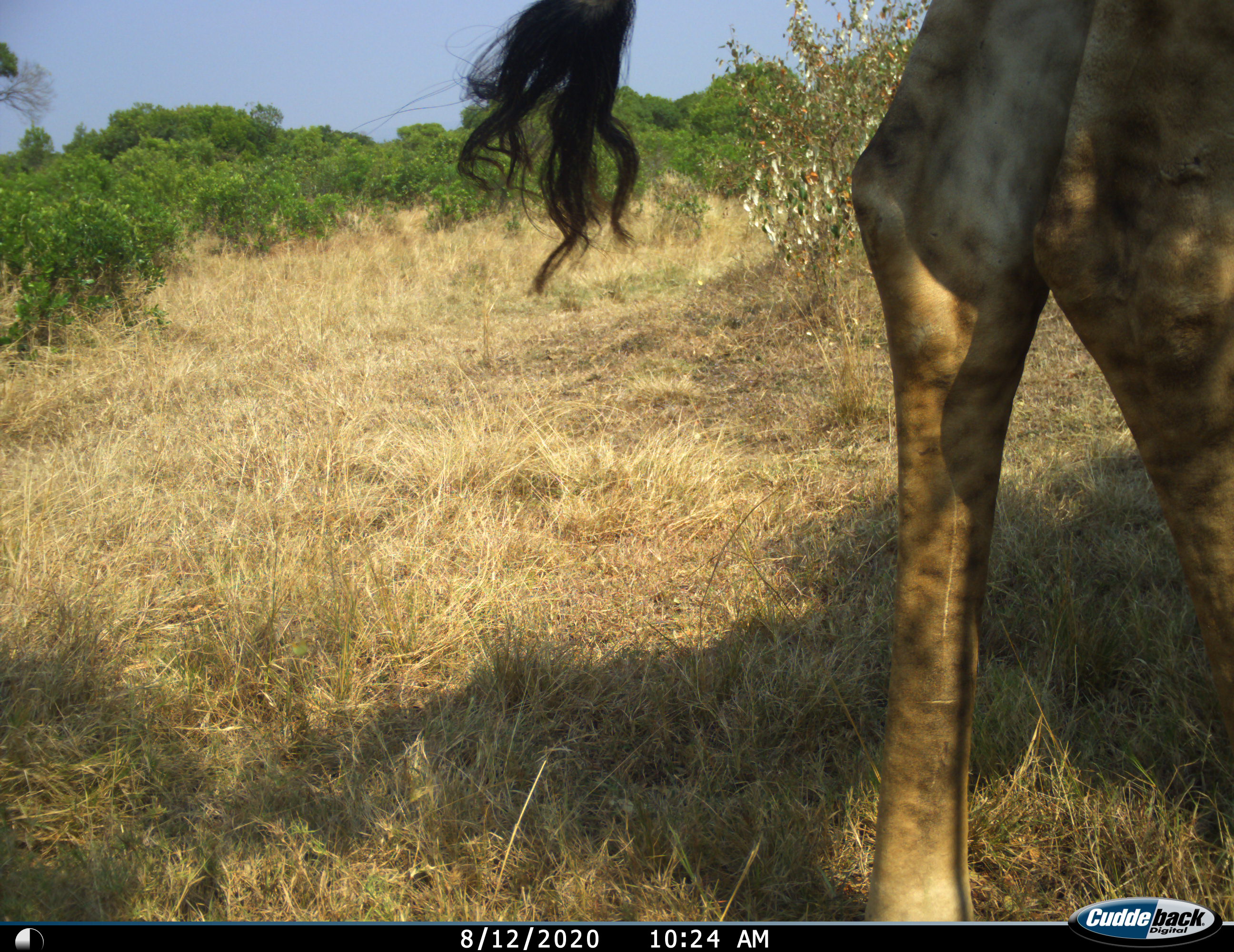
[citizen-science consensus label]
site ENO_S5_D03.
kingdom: Animalia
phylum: Chordata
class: Mammalia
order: Artiodactyla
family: Giraffidae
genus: Giraffa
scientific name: Giraffa camelopardalis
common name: giraffe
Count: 1.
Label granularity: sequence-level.